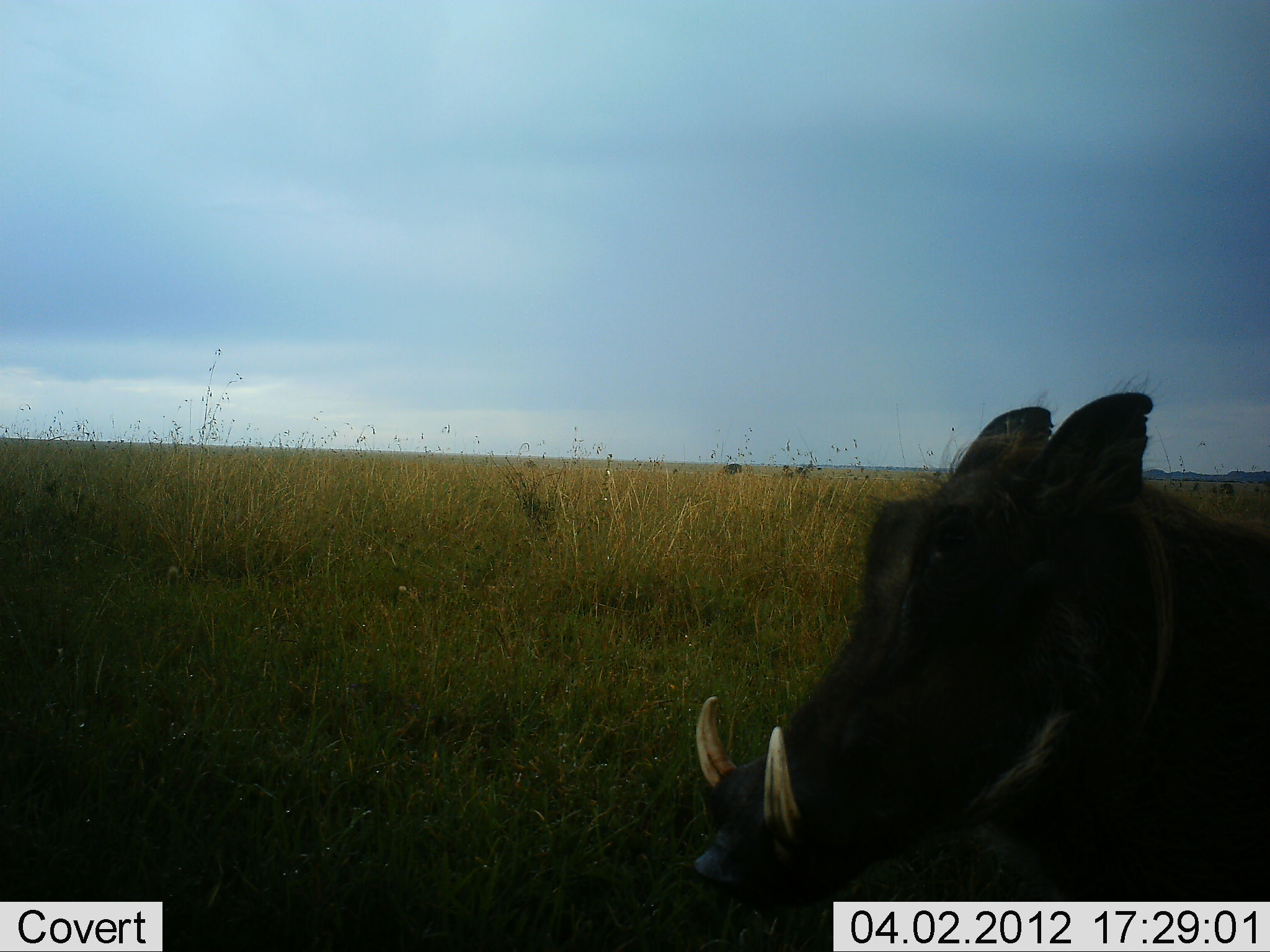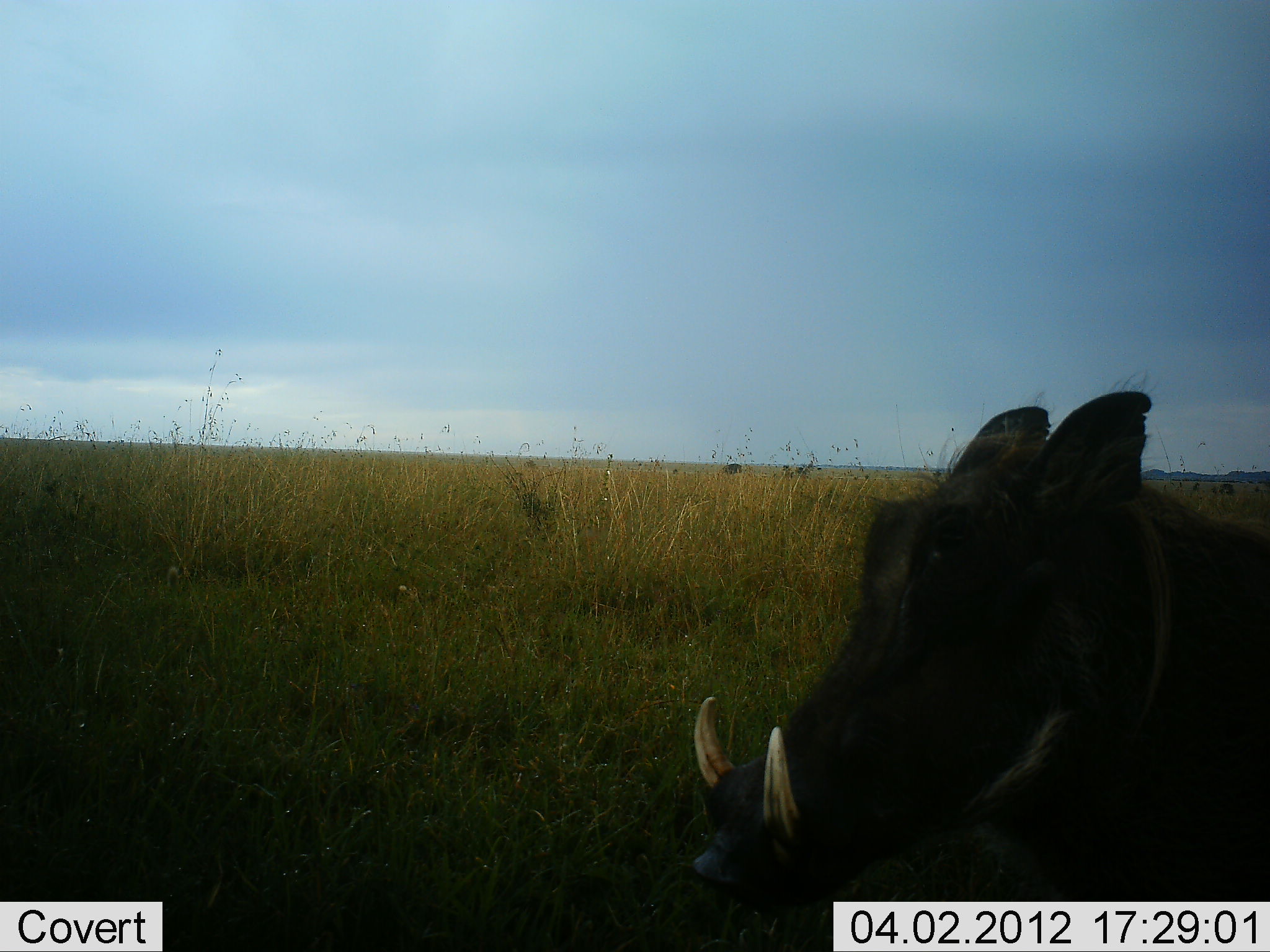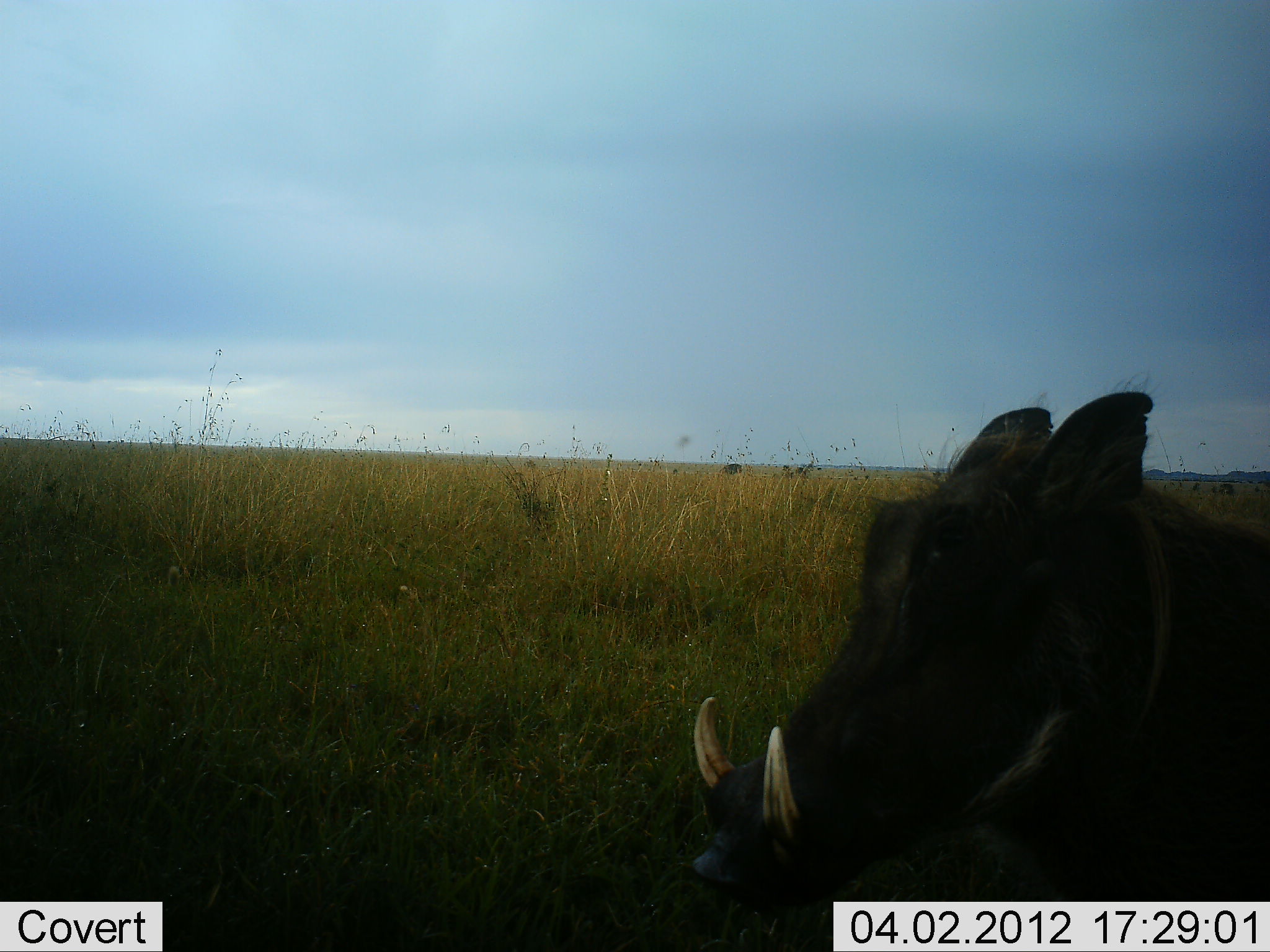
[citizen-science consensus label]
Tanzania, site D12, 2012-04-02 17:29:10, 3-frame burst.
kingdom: Animalia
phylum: Chordata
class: Mammalia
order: Artiodactyla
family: Suidae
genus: Phacochoerus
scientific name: Phacochoerus africanus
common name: warthog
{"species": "warthog (Phacochoerus africanus)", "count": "1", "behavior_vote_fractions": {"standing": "83%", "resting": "6%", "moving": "11%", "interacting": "0%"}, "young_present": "0%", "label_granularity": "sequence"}